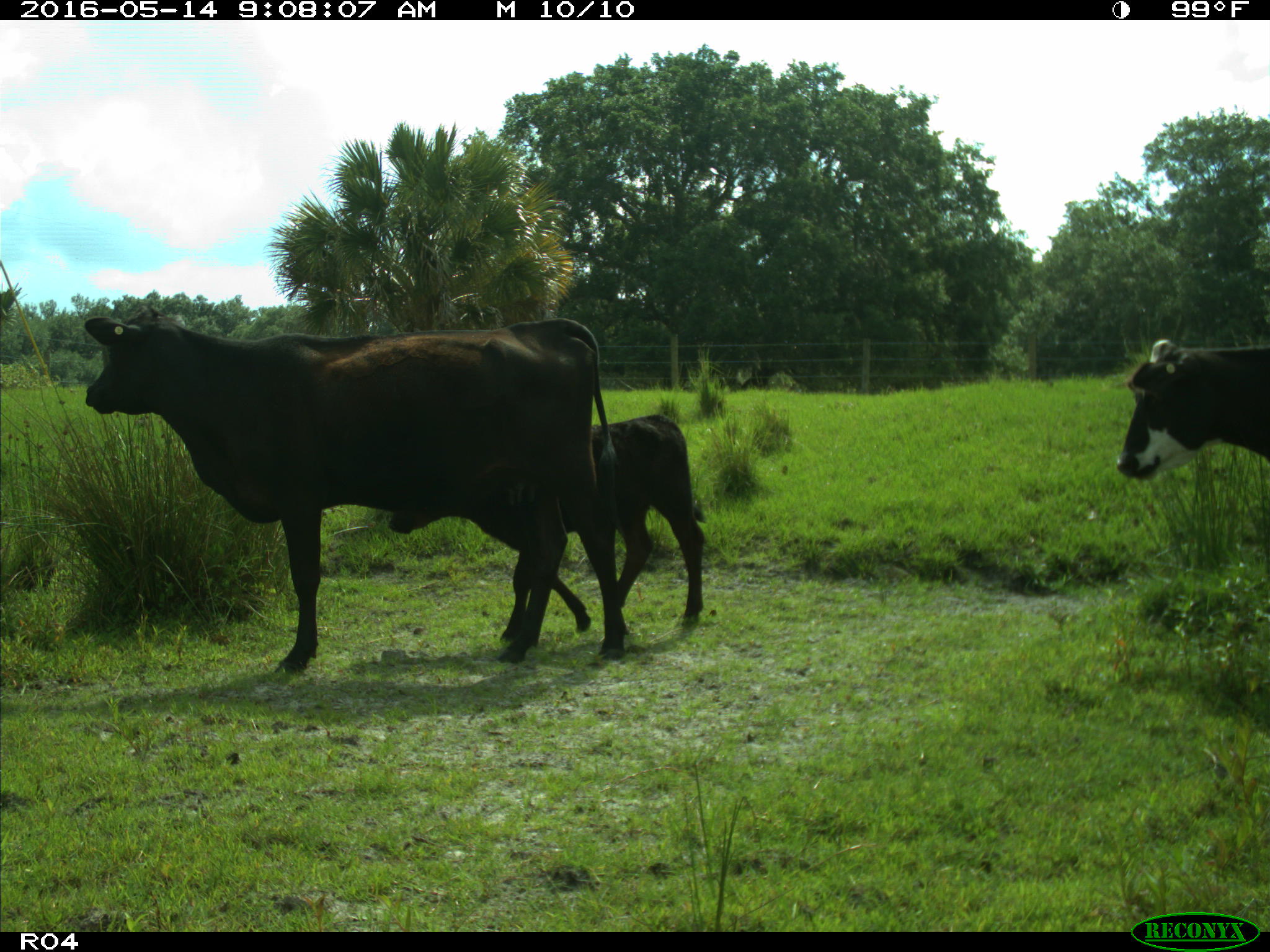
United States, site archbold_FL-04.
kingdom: Animalia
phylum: Chordata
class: Mammalia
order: Artiodactyla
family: Bovidae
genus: Bos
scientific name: Bos taurus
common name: domestic cow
Bos taurus (domestic cow).